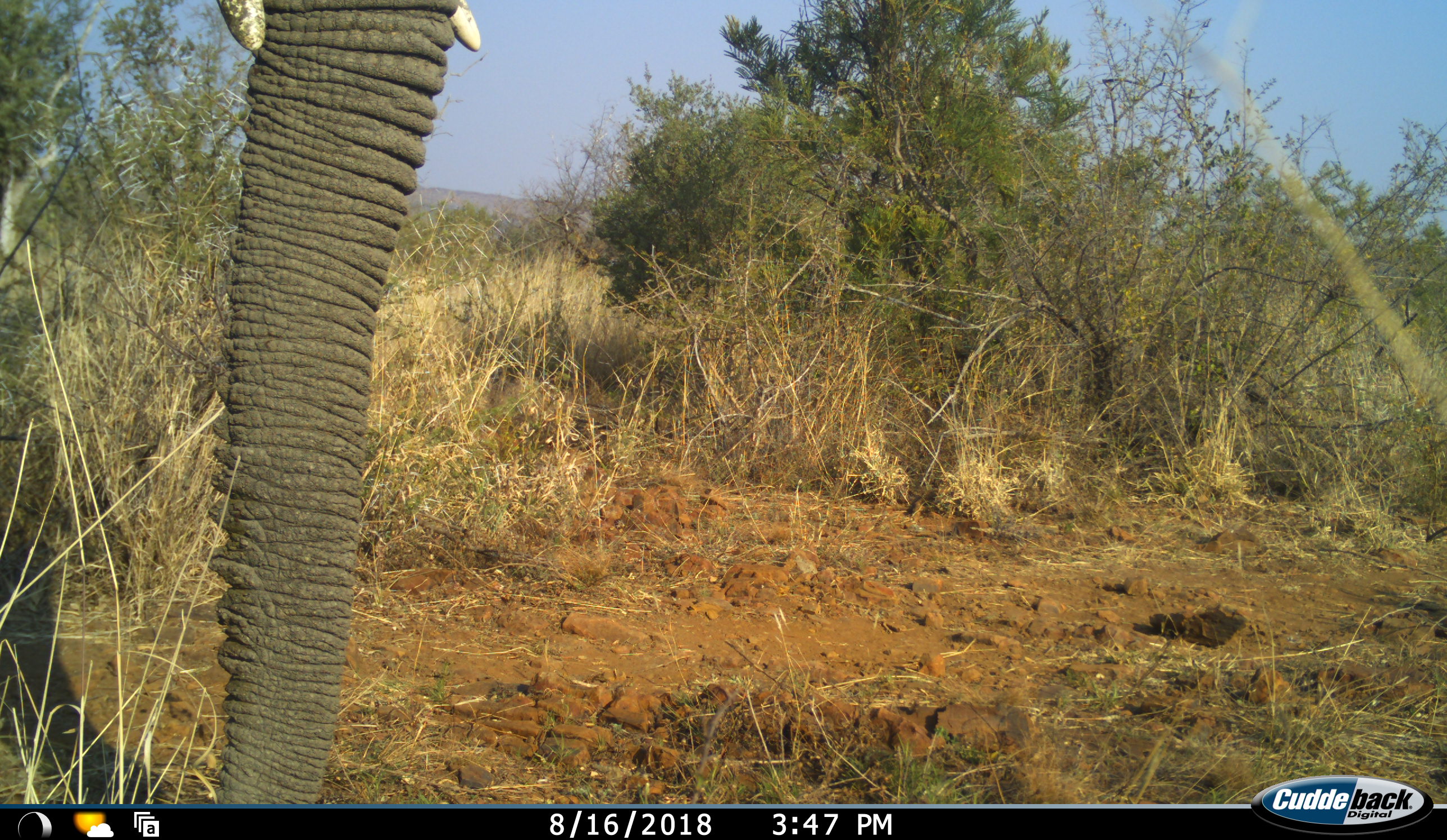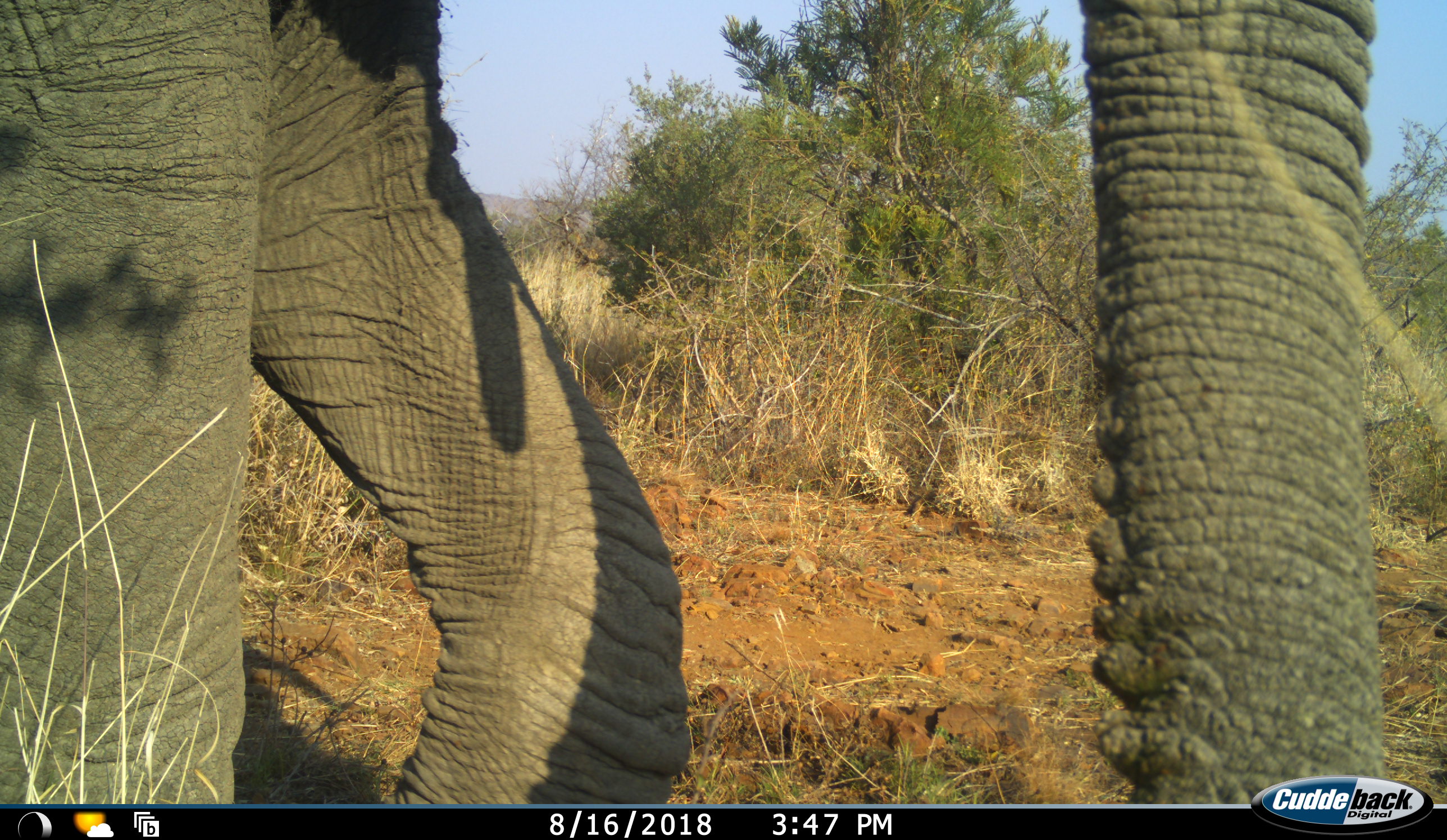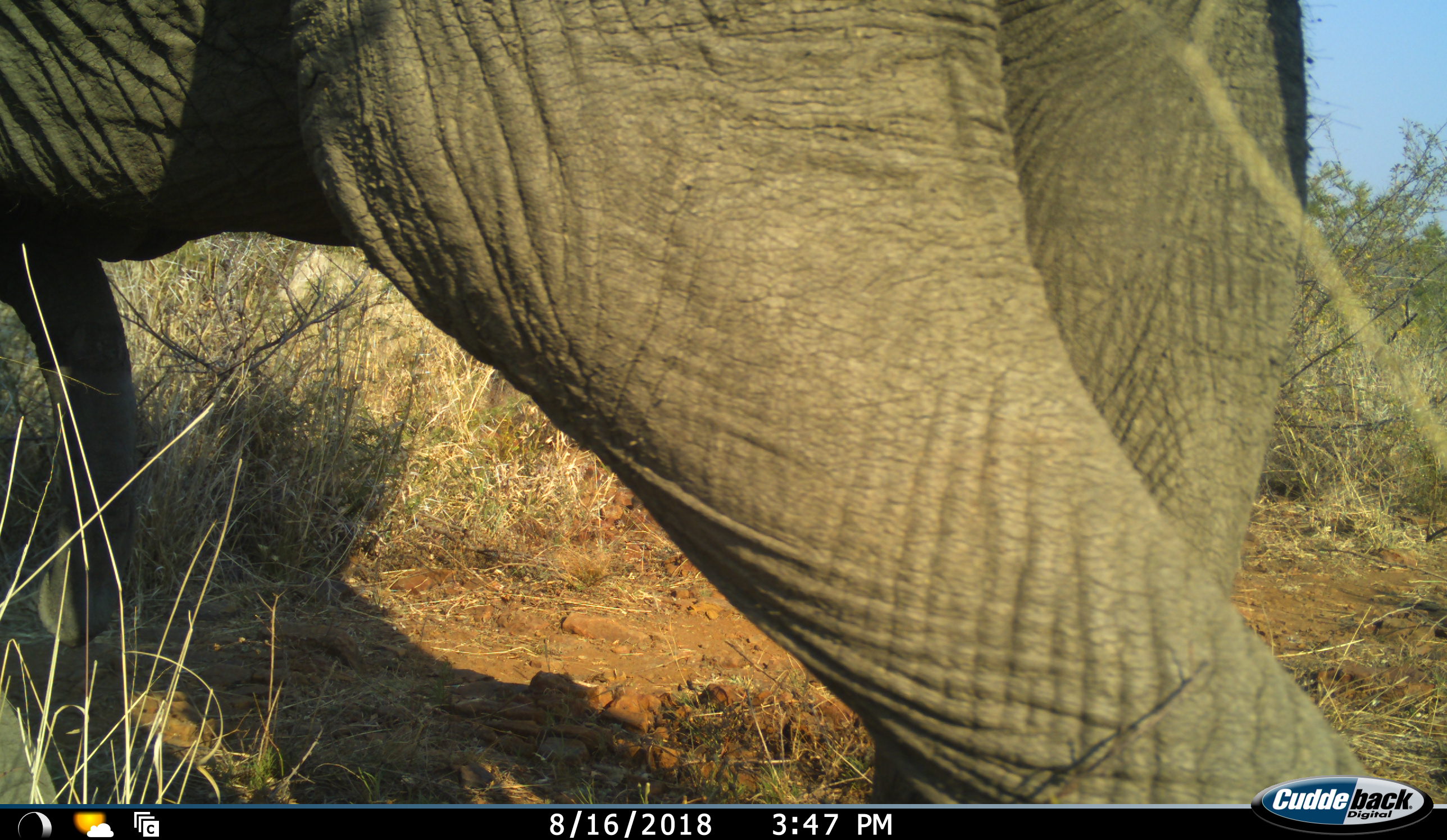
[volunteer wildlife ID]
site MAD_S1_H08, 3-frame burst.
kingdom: Animalia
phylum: Chordata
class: Mammalia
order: Proboscidea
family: Elephantidae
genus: Loxodonta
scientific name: Loxodonta africana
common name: african bush elephant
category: elephant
Elephant (african bush elephant) (Loxodonta africana), count 1. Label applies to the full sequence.